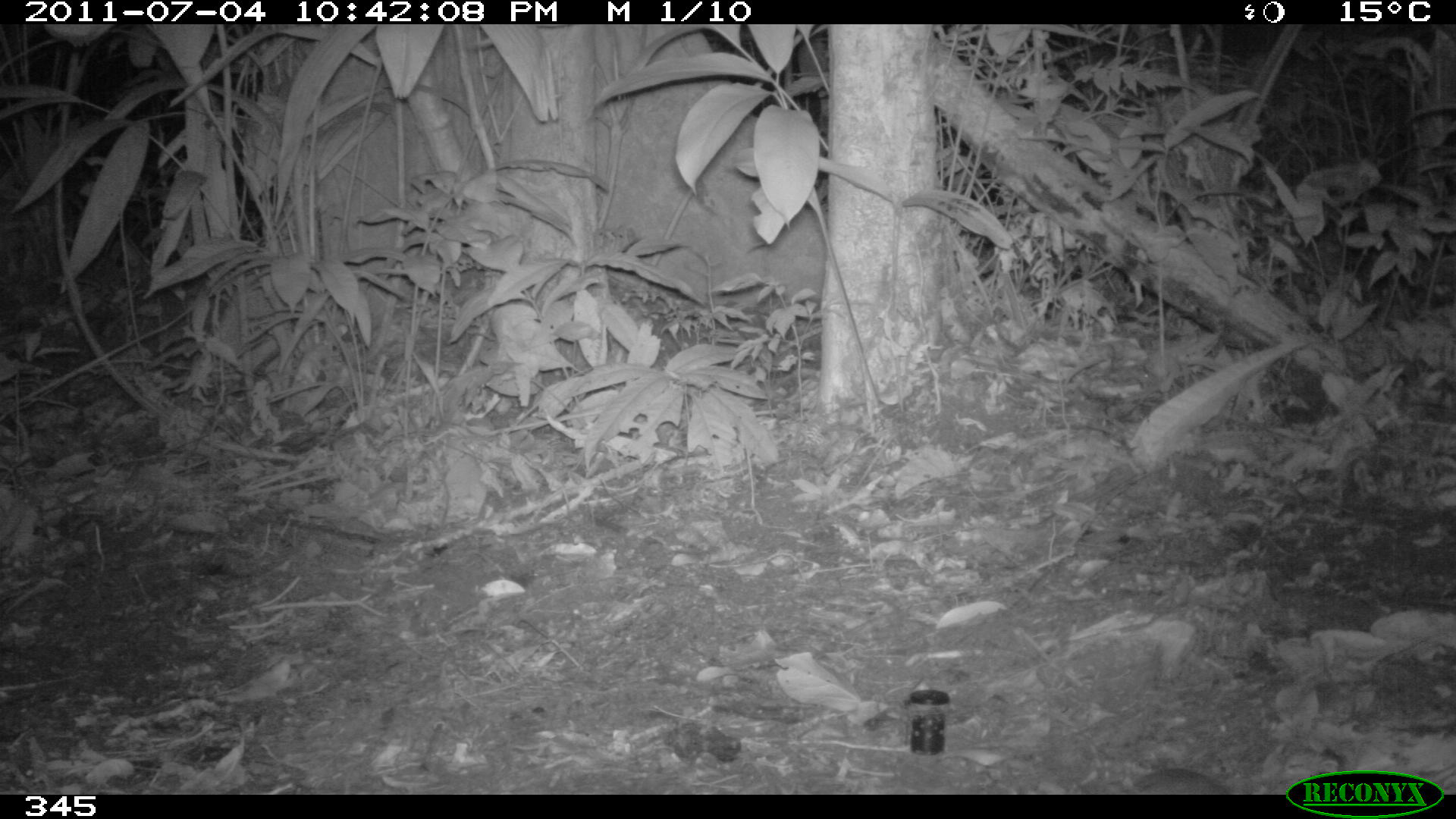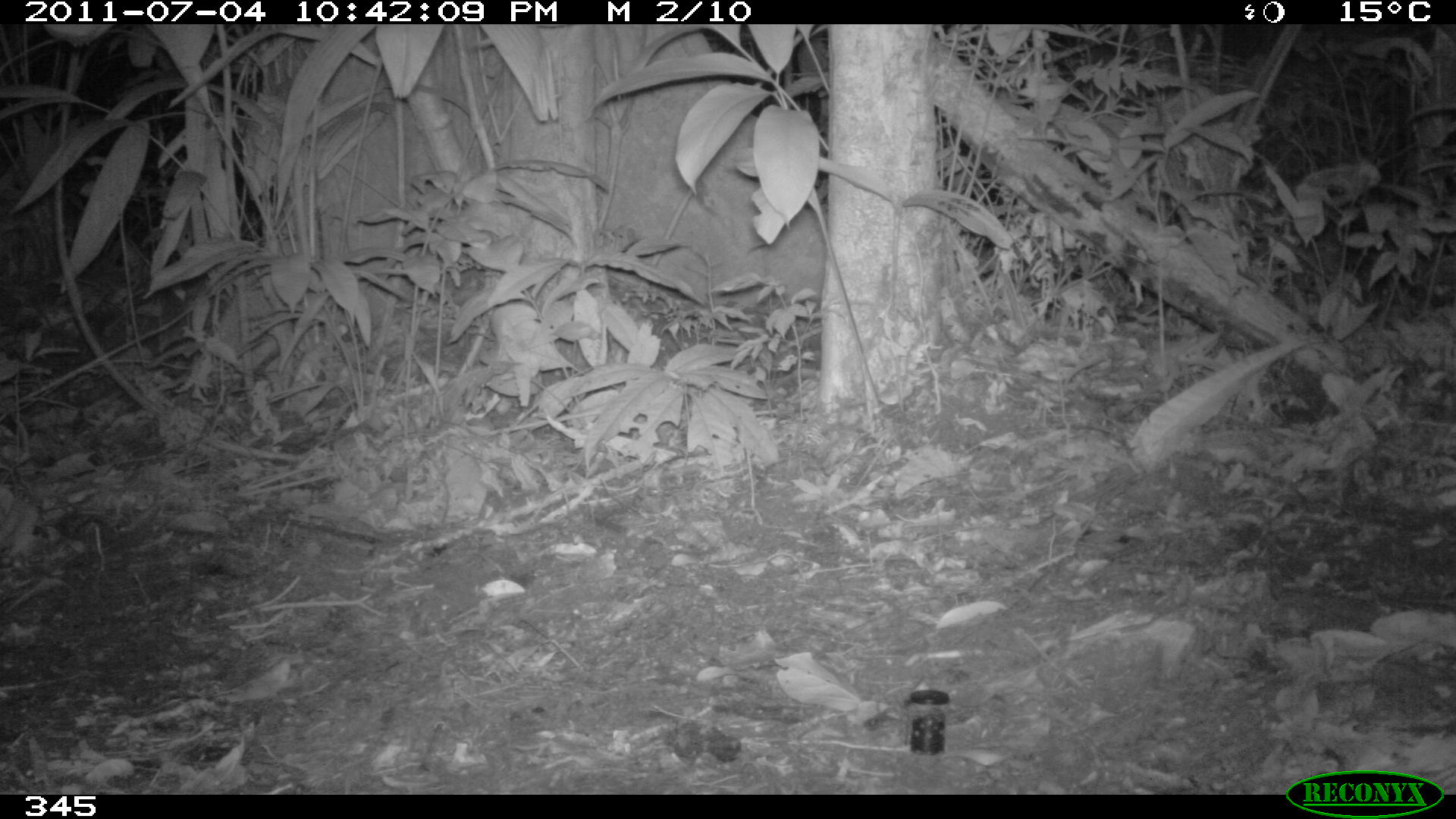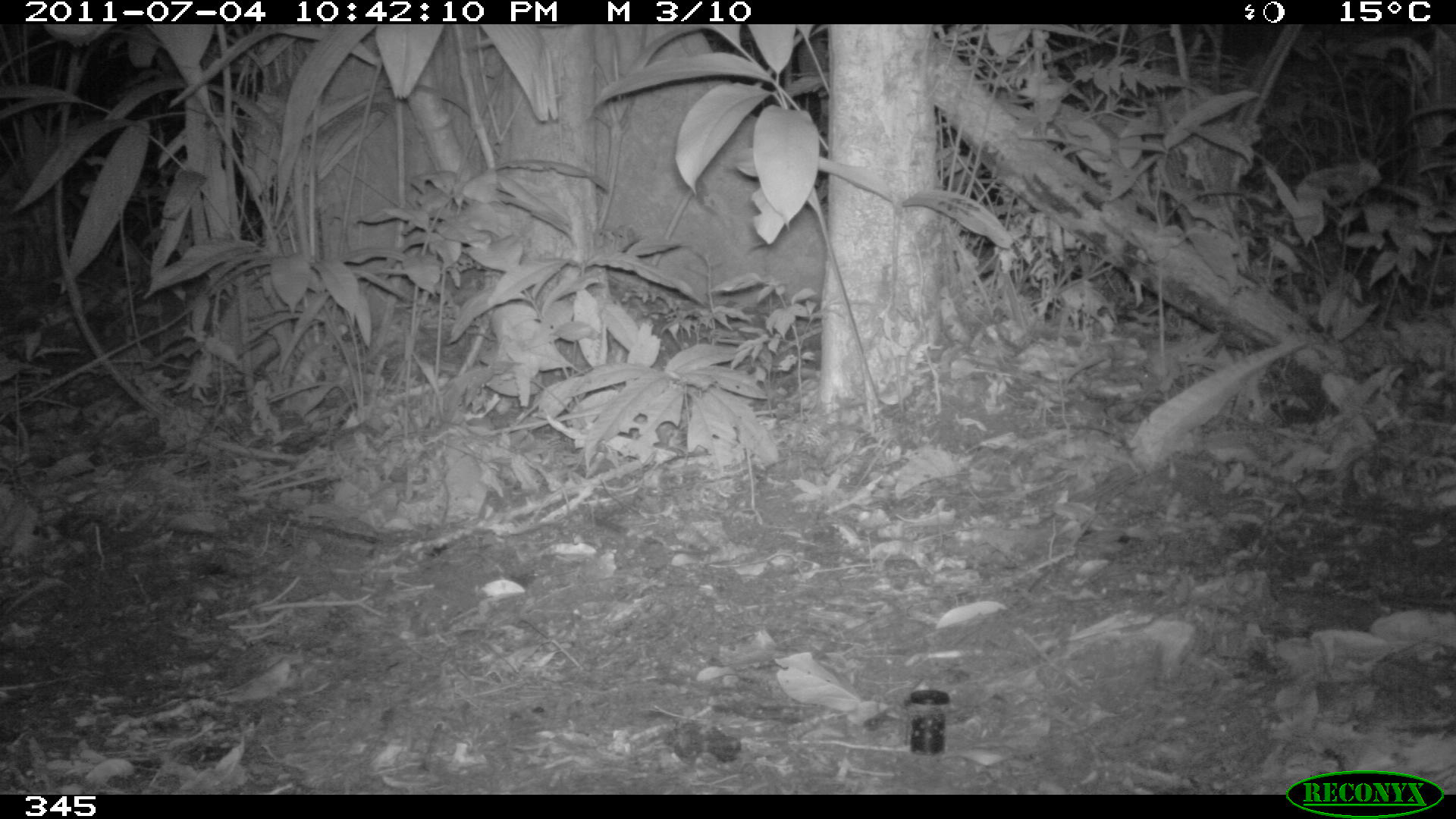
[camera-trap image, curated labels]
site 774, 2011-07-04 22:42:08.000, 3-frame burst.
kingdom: Animalia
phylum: Chordata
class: Mammalia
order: Rodentia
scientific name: Rodentia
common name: rodents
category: unknown rodent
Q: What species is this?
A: Unknown rodent (rodents) (Rodentia).